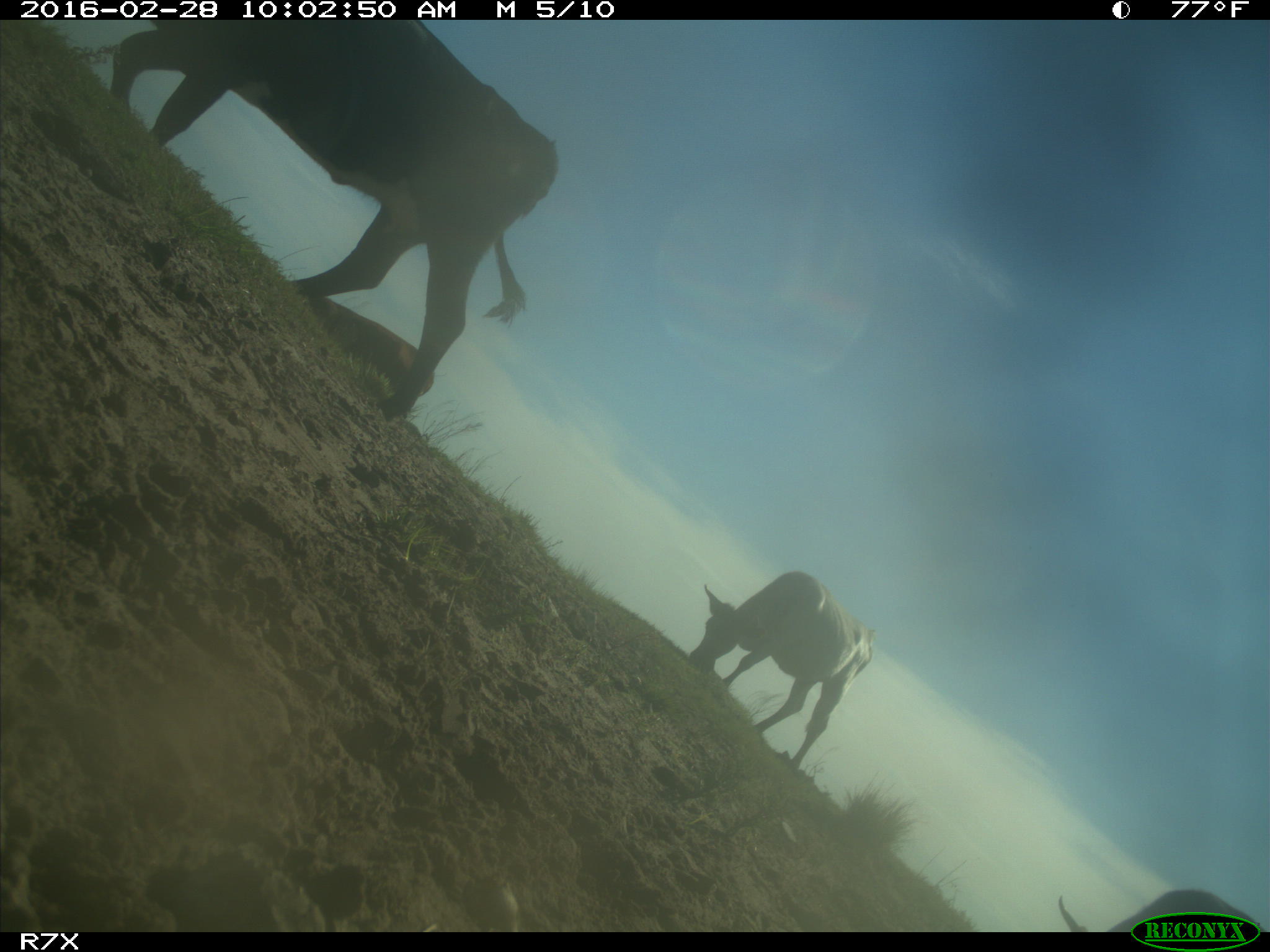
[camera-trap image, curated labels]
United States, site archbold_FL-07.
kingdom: Animalia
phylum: Chordata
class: Mammalia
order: Artiodactyla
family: Bovidae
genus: Bos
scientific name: Bos taurus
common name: domestic cow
Bos taurus (domestic cow).